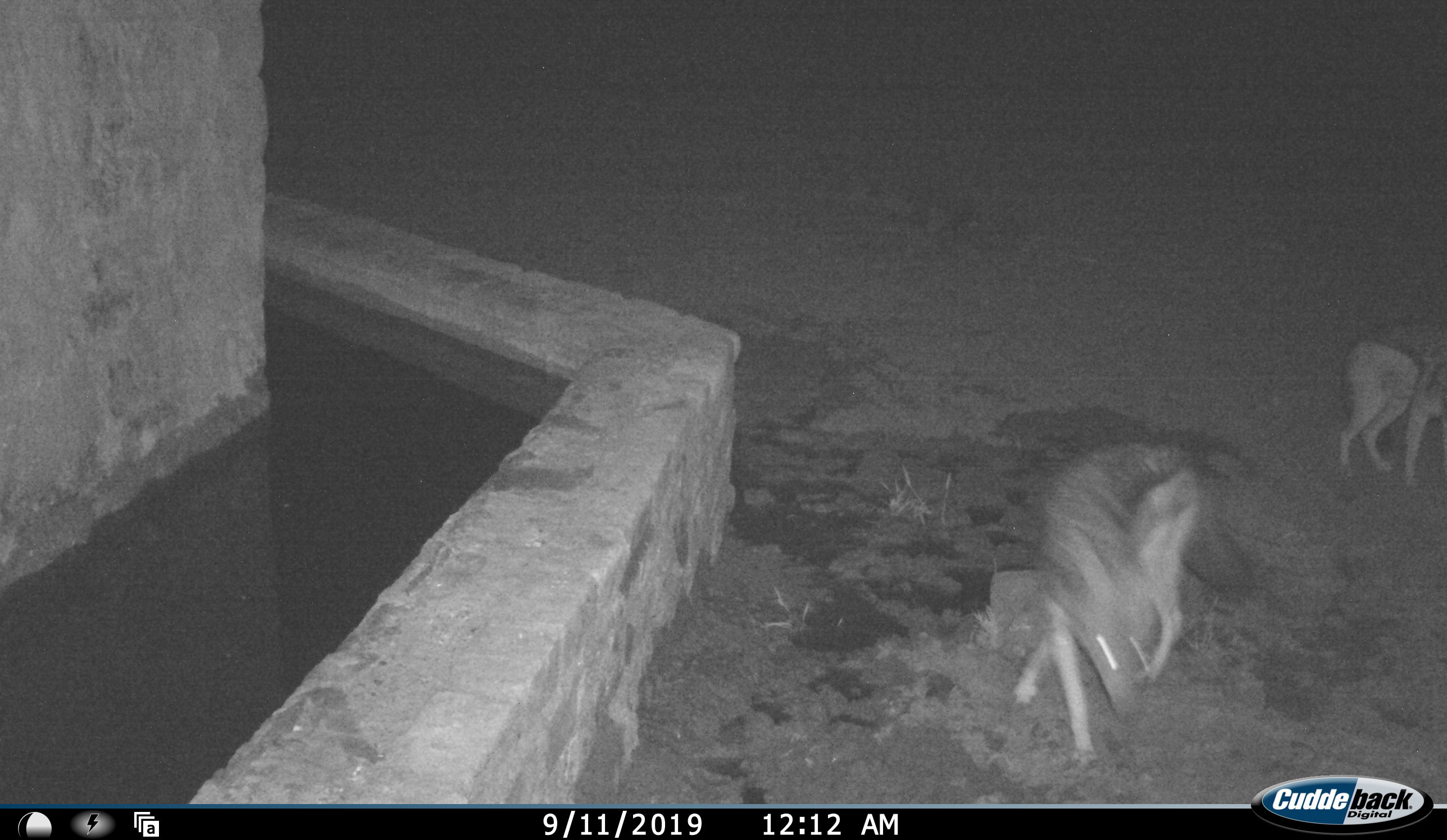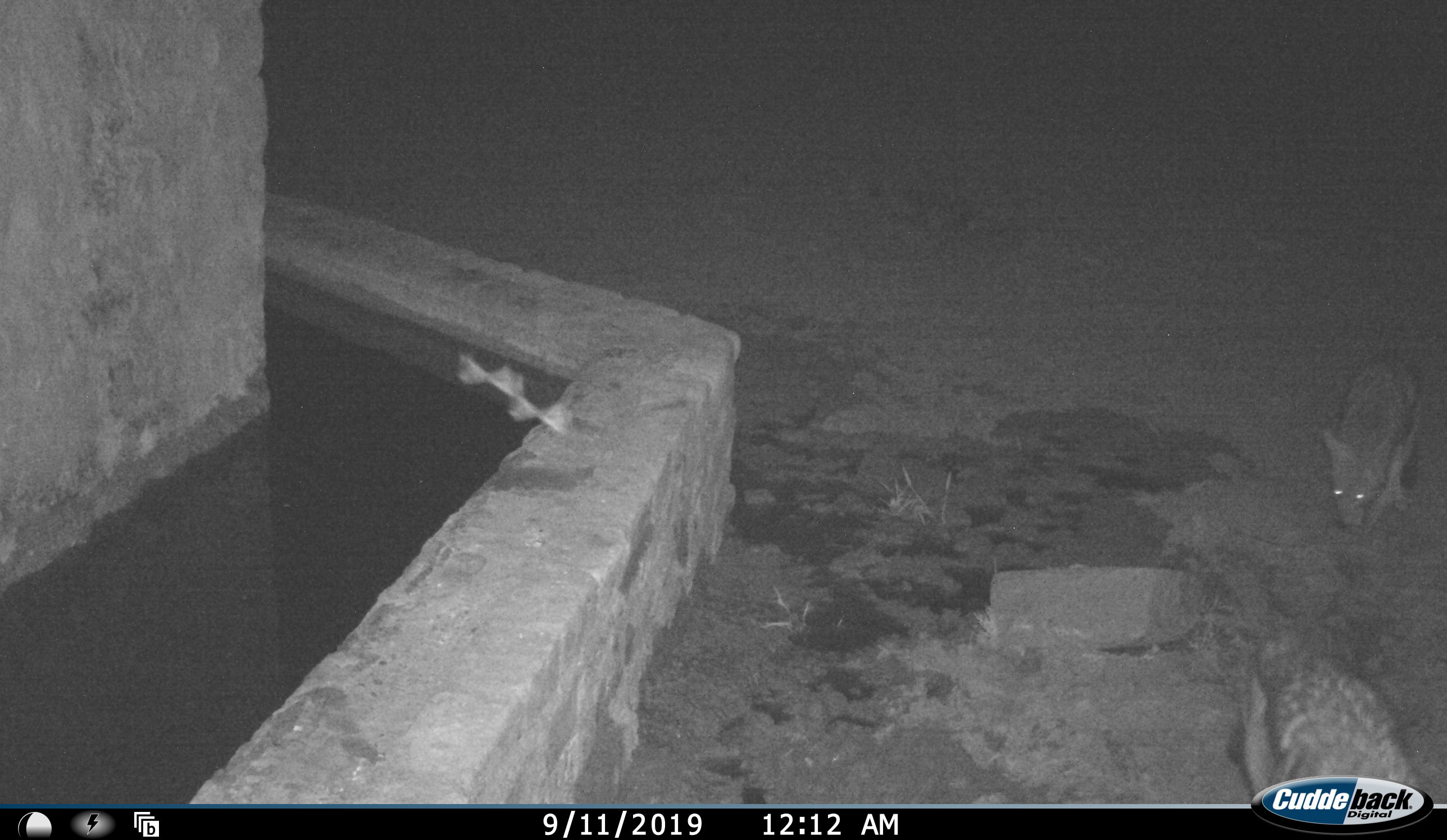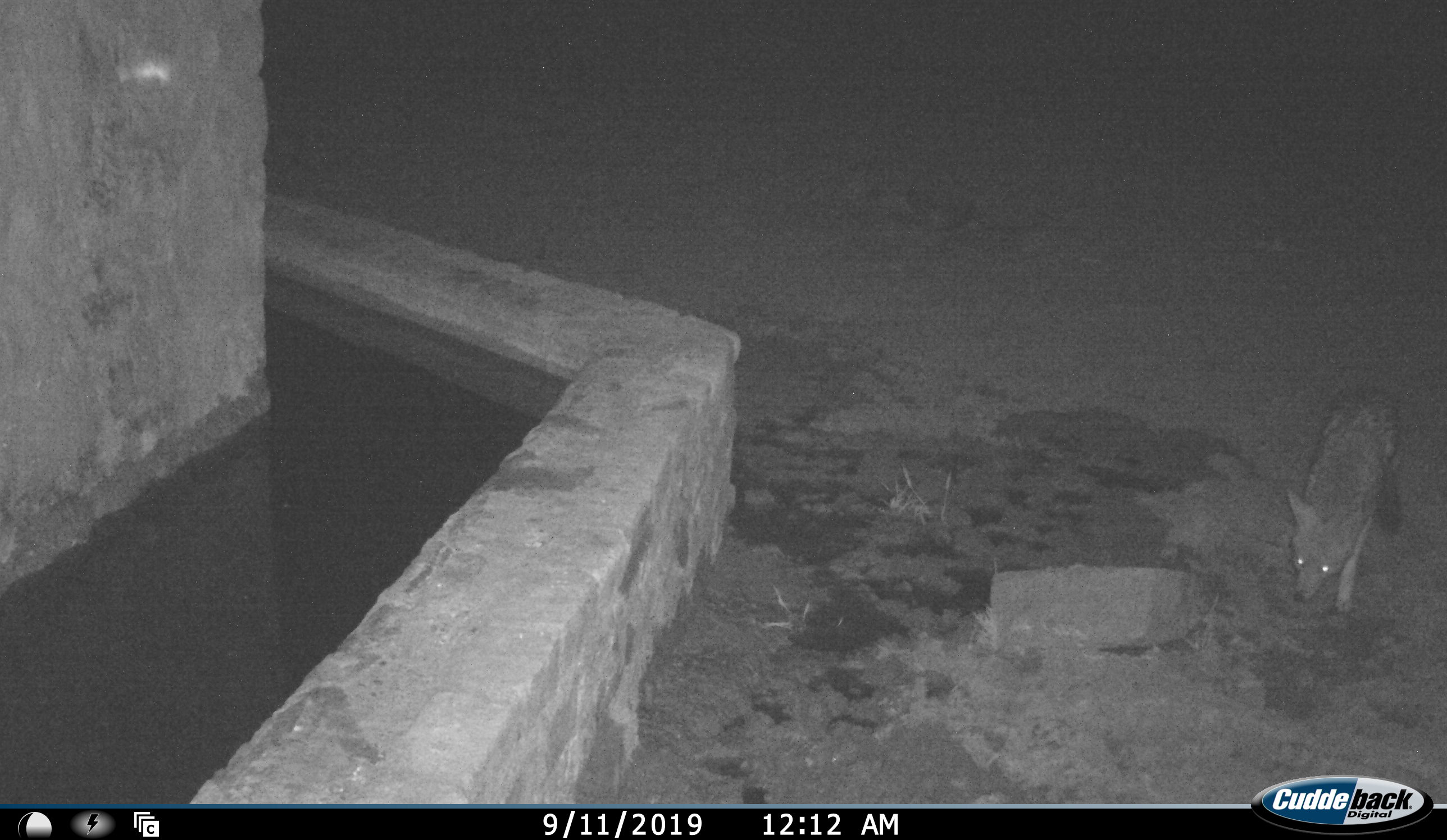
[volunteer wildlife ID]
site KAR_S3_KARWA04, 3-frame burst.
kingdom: Animalia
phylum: Chordata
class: Mammalia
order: Carnivora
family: Canidae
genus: Lupulella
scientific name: Lupulella mesomelas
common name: black-backed jackal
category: jackalblackbacked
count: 2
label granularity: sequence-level